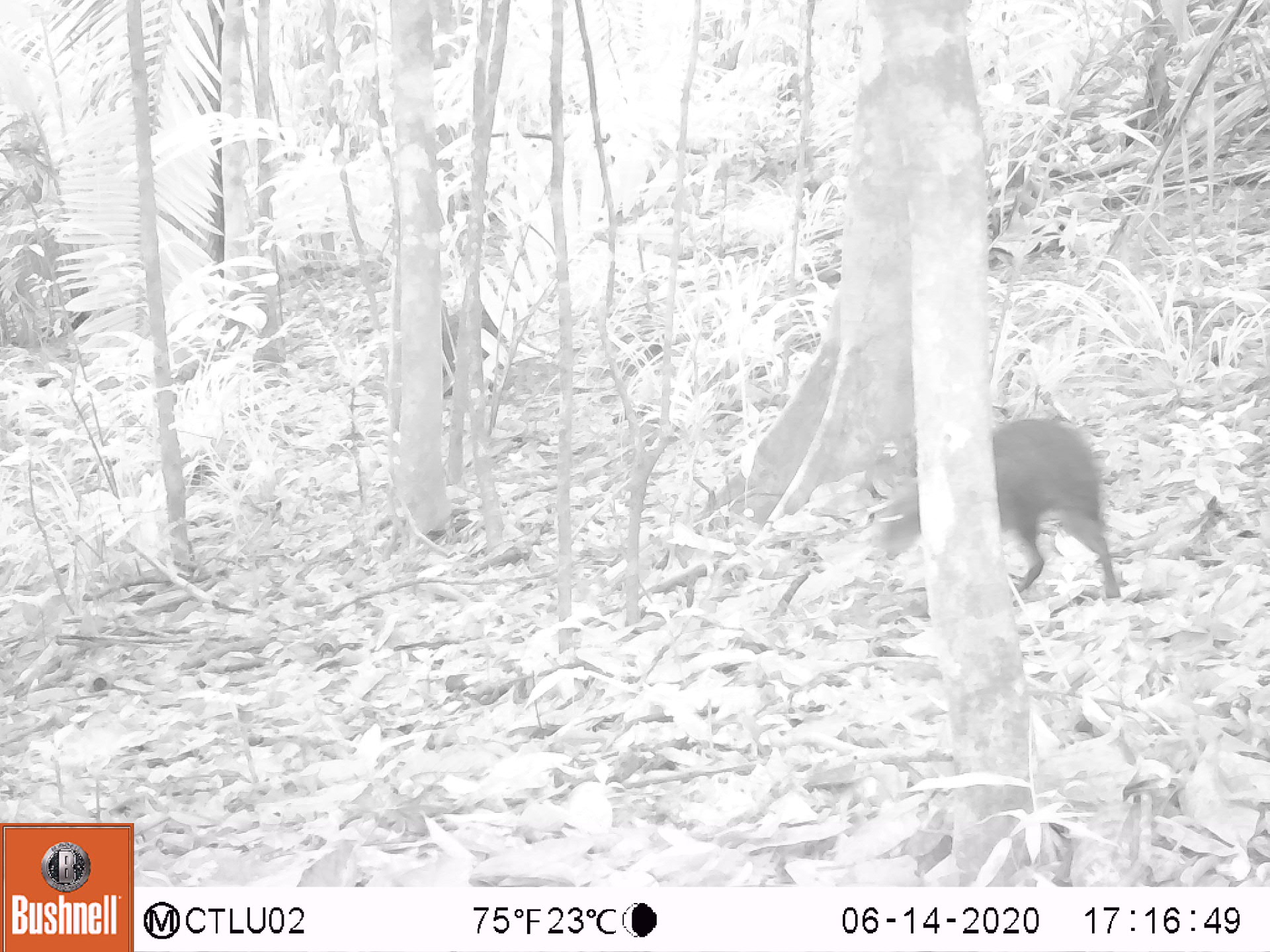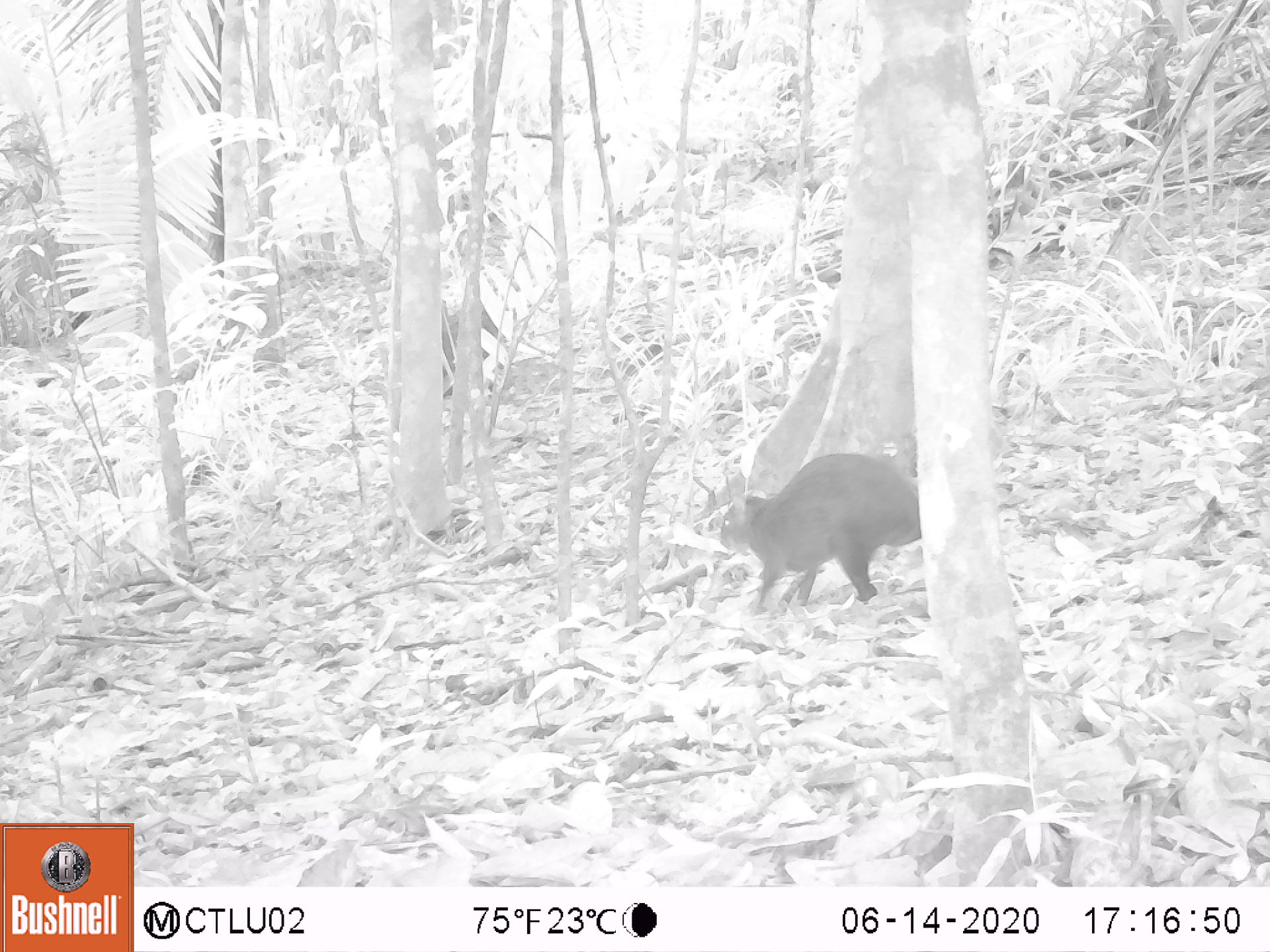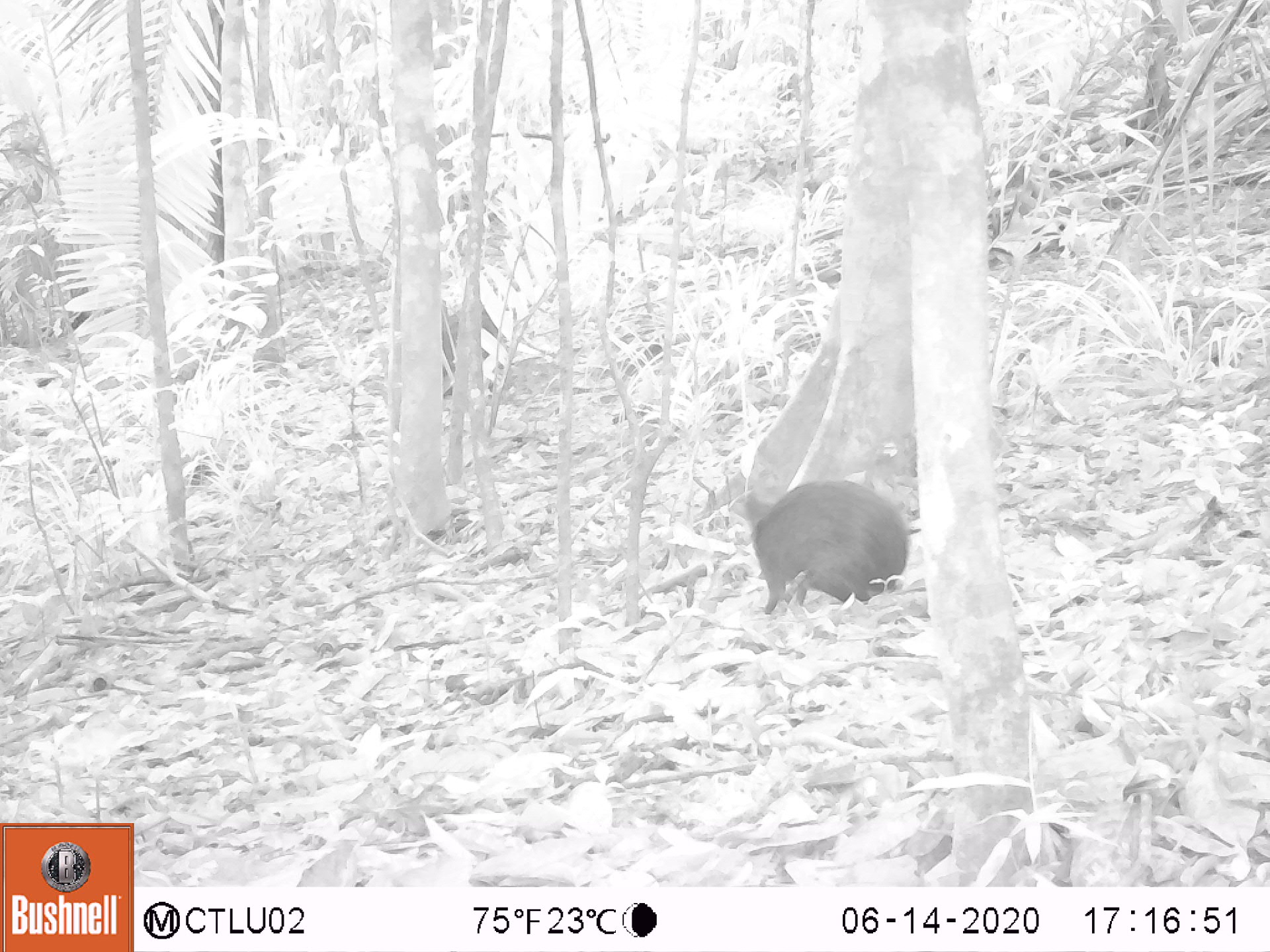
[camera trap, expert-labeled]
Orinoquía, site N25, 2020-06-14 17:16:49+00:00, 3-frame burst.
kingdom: Animalia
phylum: Chordata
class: Mammalia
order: Rodentia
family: Dasyproctidae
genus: Dasyprocta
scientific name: Dasyprocta fuliginosa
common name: black agouti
Black agouti (Dasyprocta fuliginosa).